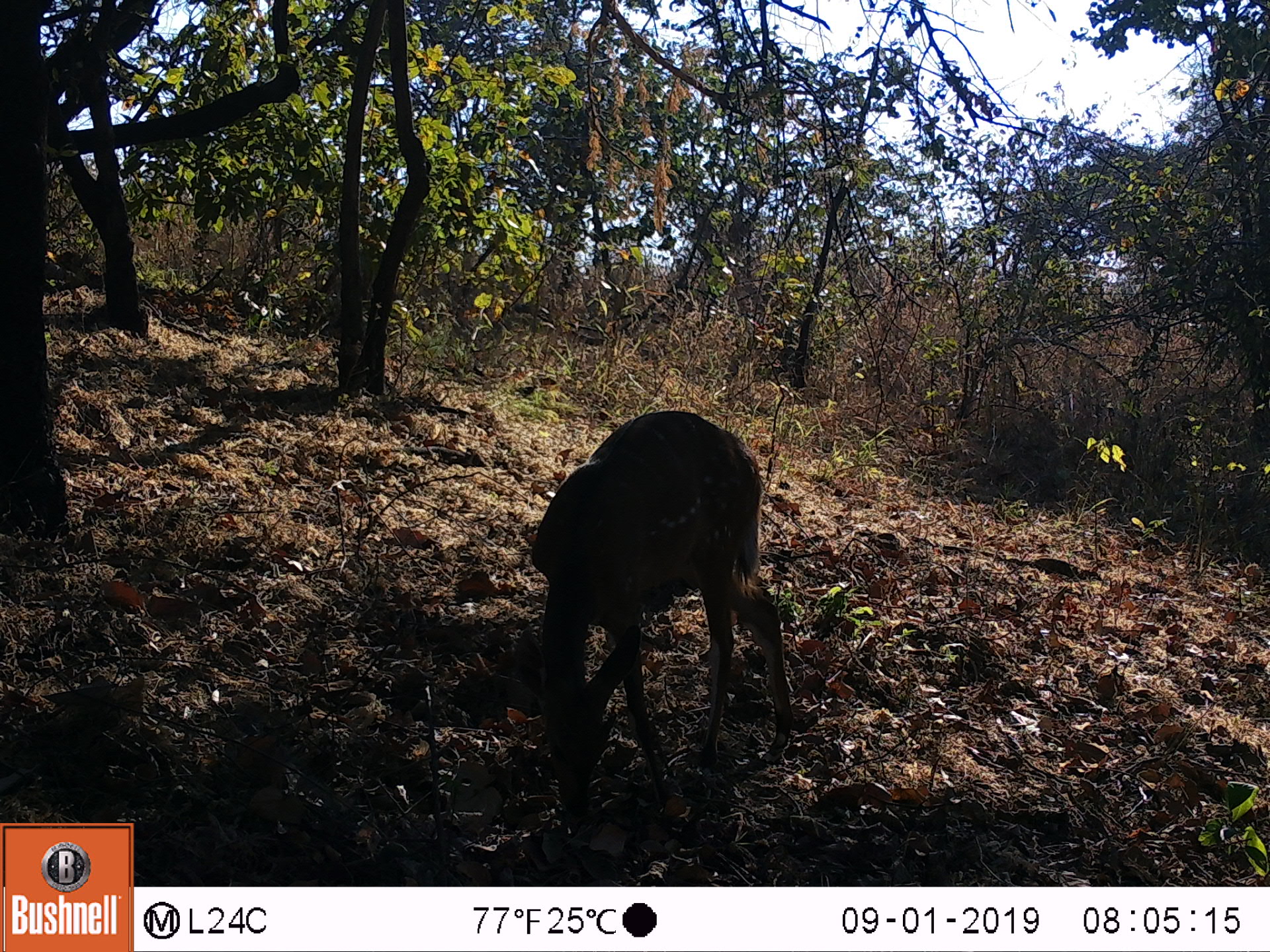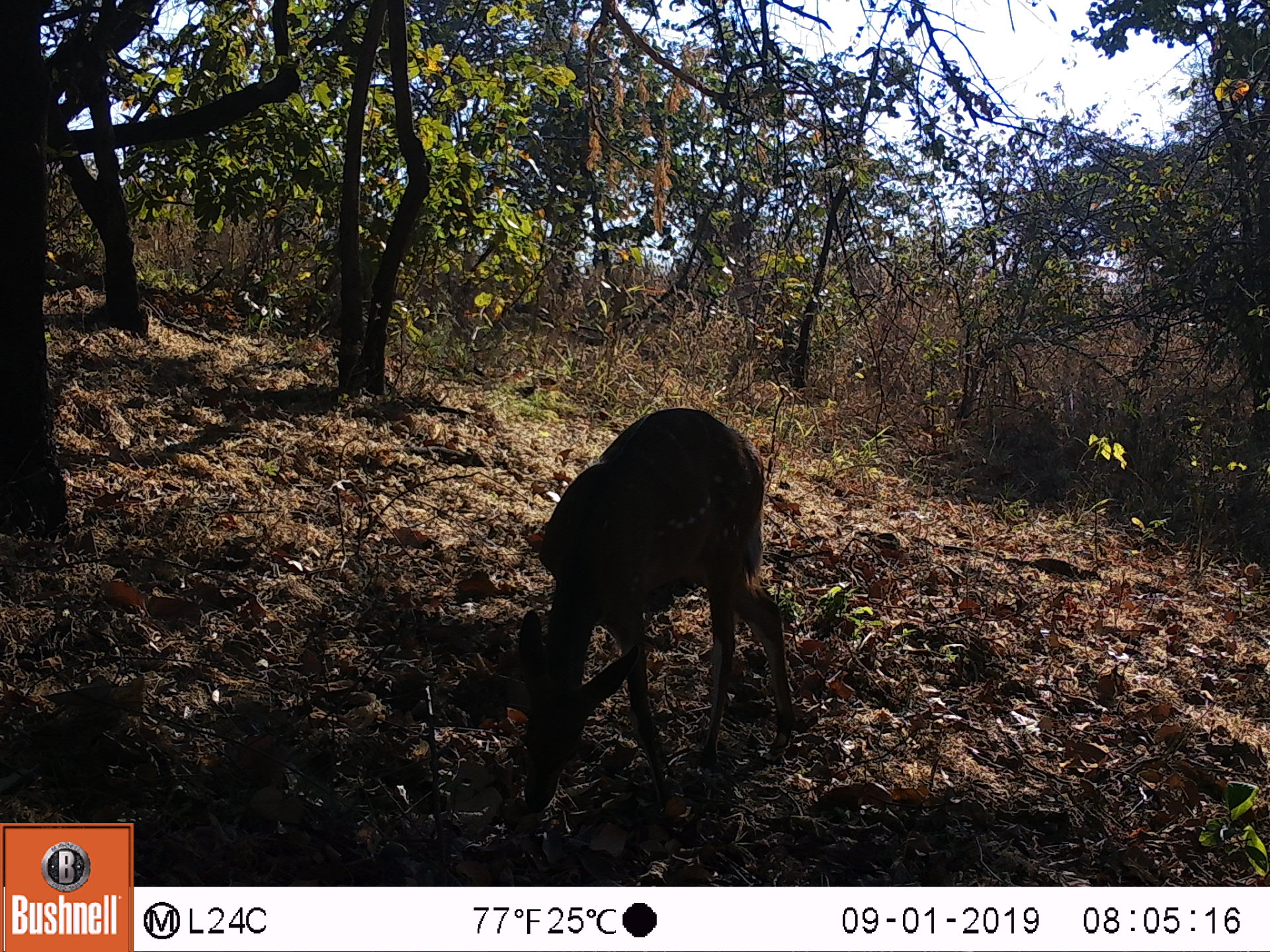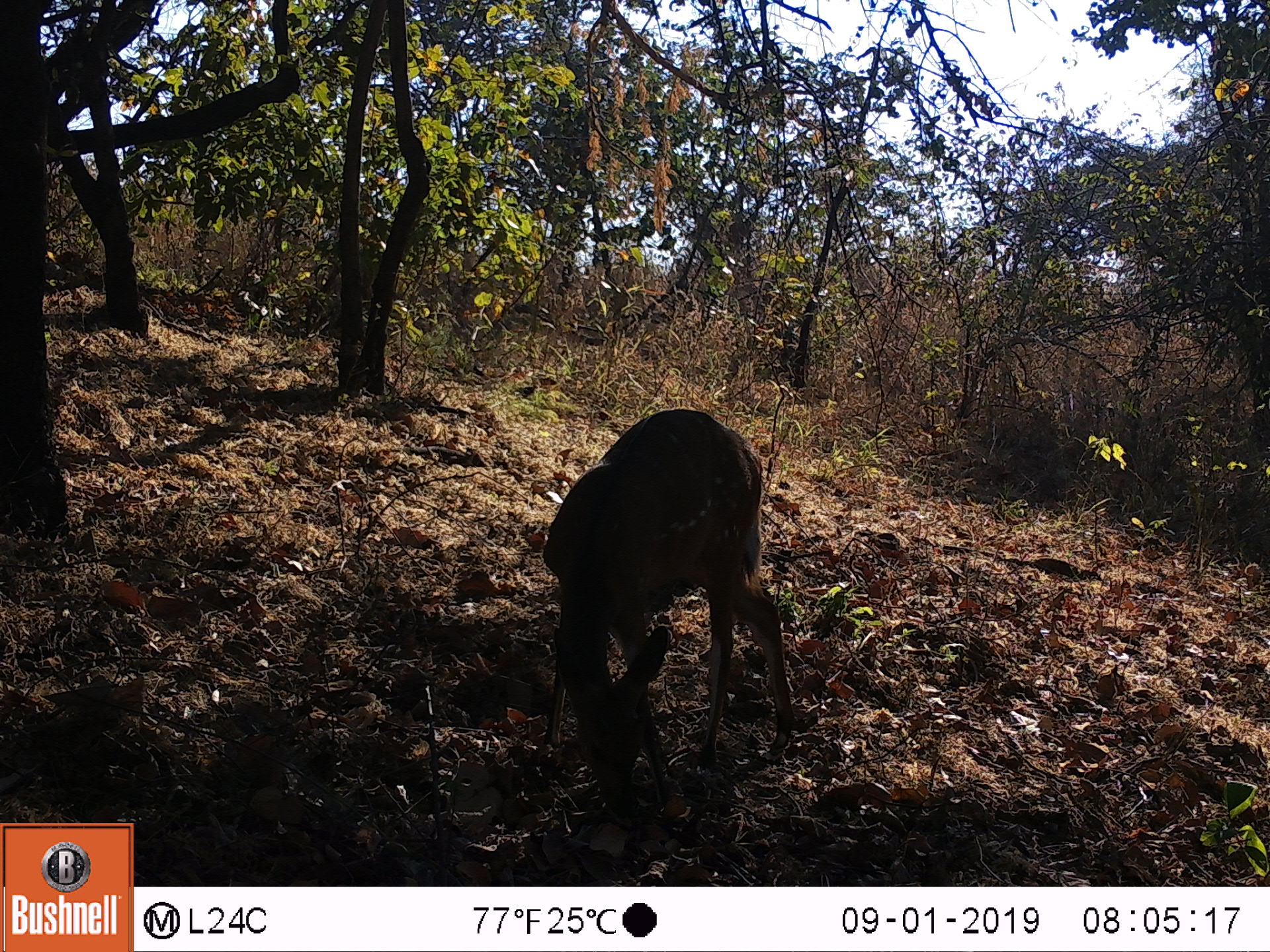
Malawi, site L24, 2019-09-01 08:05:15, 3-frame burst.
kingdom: Animalia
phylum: Chordata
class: Mammalia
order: Artiodactyla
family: Bovidae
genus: Tragelaphus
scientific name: Tragelaphus sylvaticus sylvaticus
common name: cape bushbuck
Cape bushbuck (Tragelaphus sylvaticus sylvaticus), count 1.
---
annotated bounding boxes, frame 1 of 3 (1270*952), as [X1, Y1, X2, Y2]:
cape bushbuck: [516, 410, 786, 824]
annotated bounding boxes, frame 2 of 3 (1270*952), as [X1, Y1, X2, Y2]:
cape bushbuck: [507, 393, 797, 816]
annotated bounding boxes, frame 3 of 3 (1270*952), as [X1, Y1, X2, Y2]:
cape bushbuck: [518, 397, 800, 817]